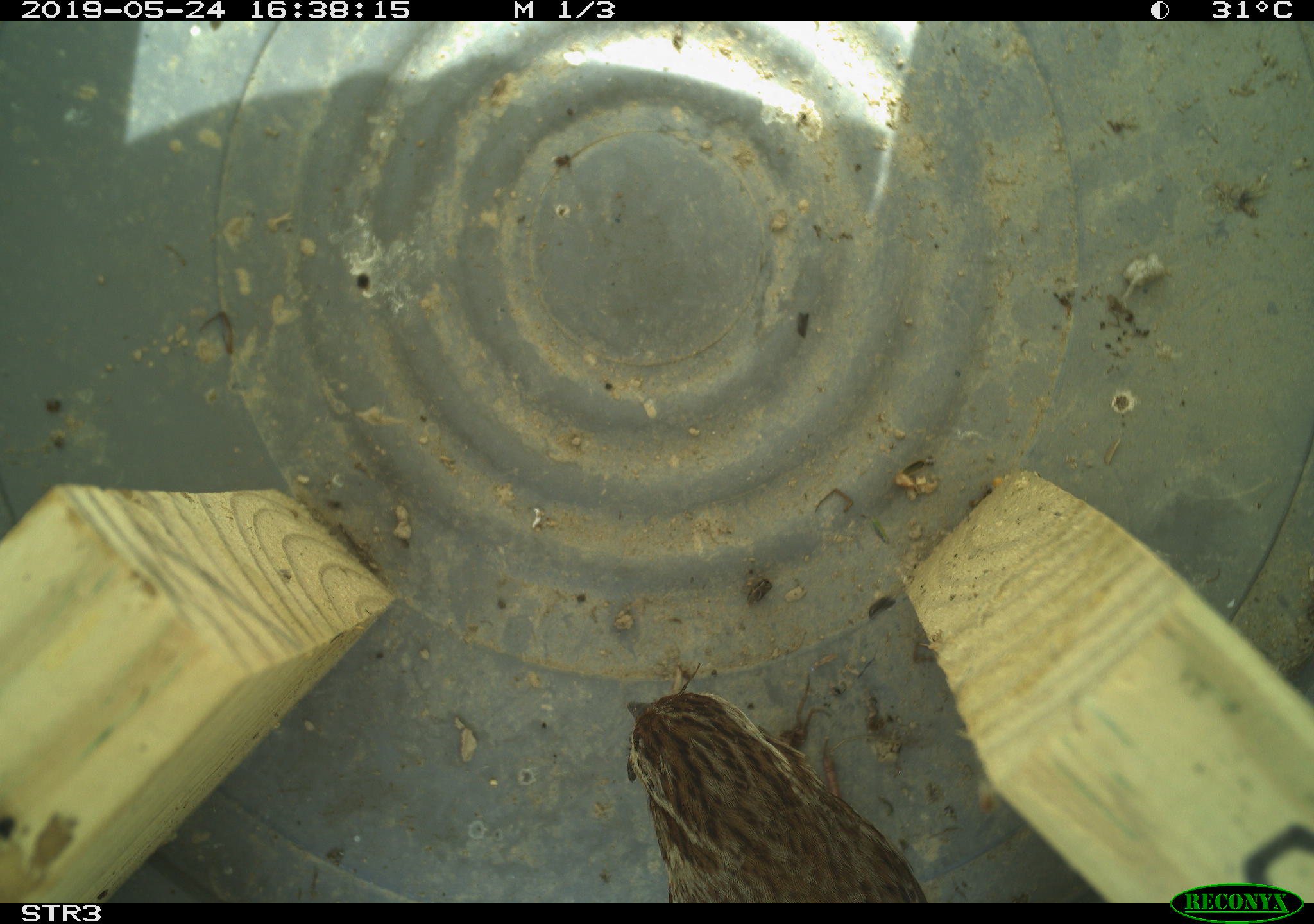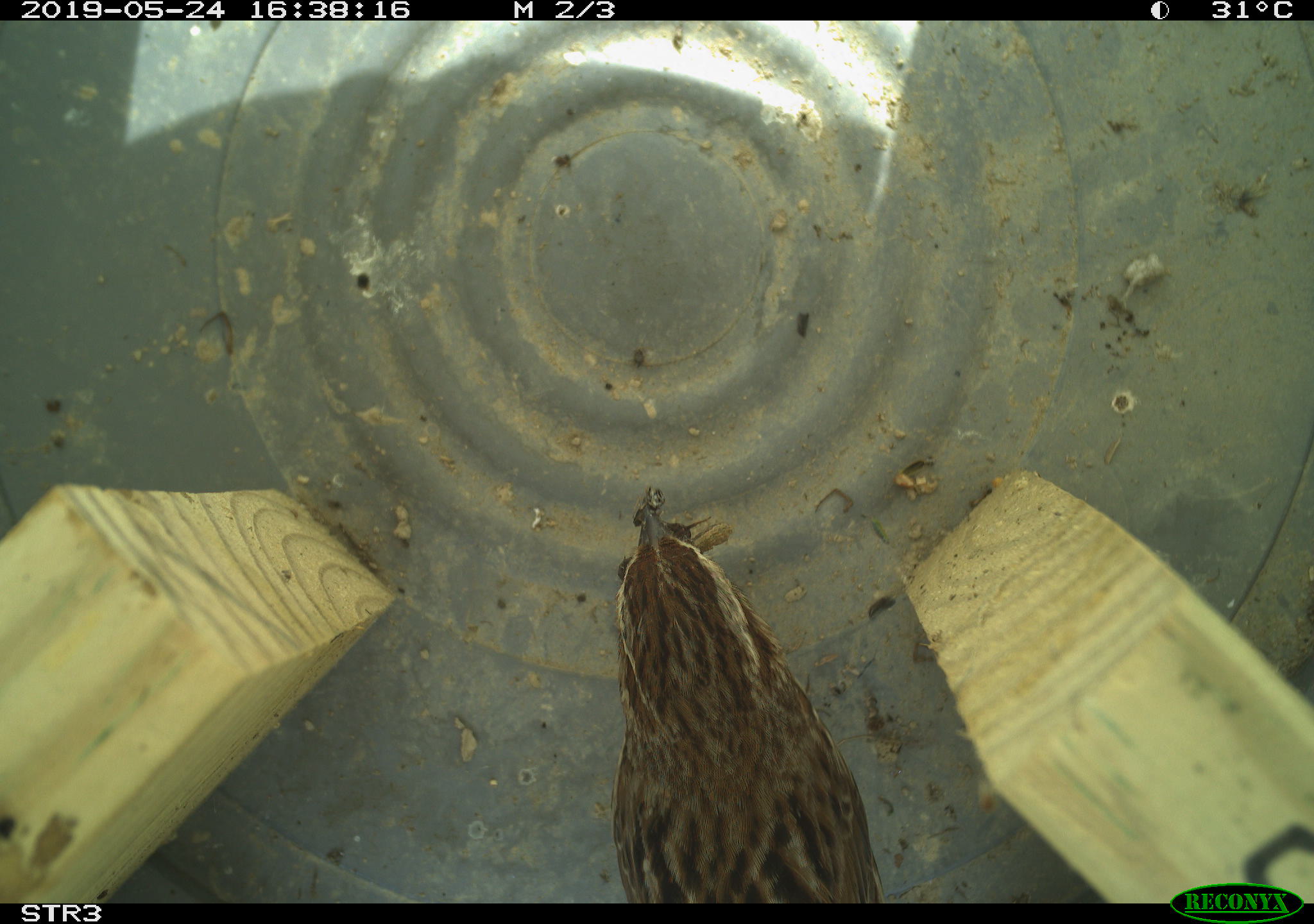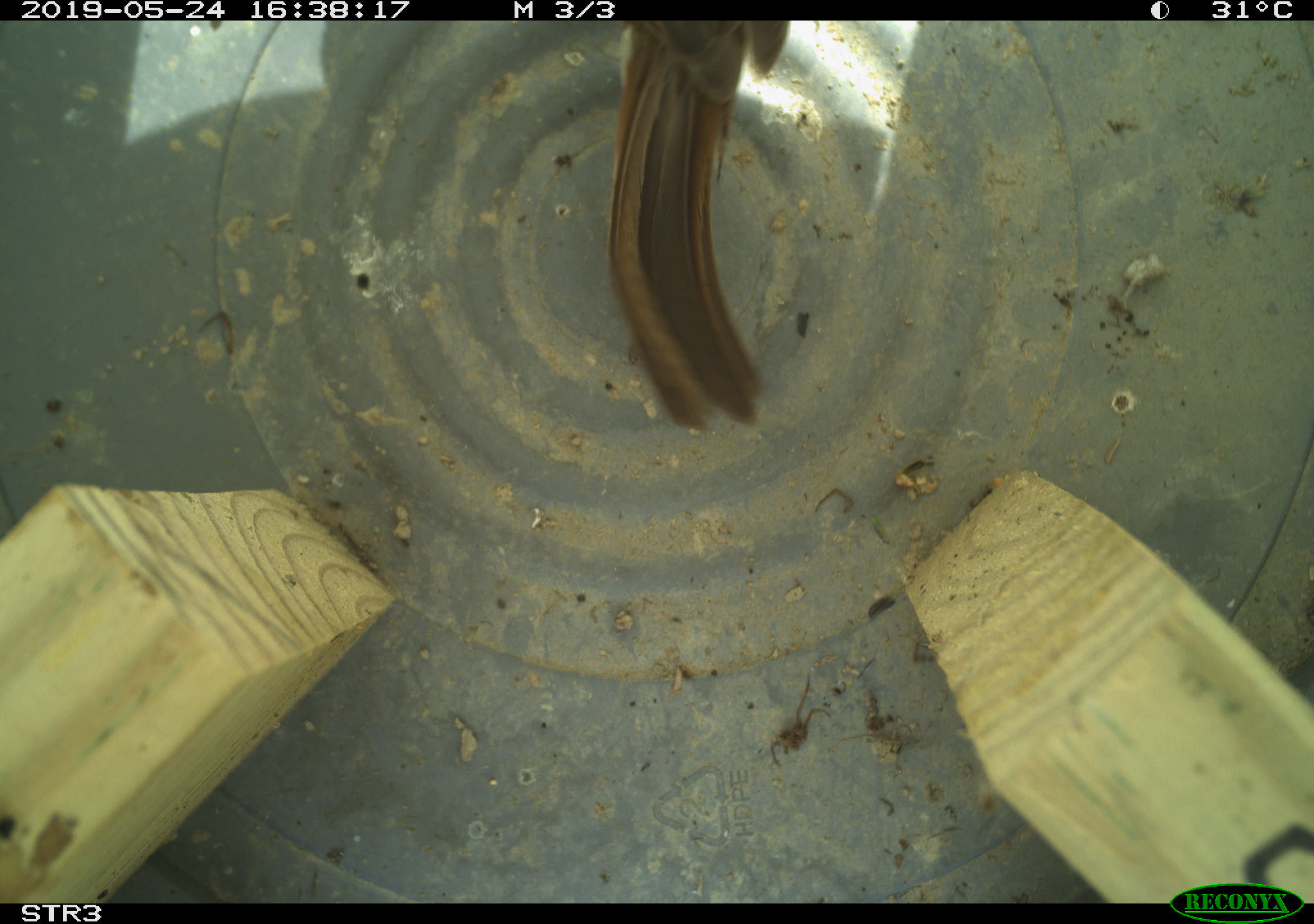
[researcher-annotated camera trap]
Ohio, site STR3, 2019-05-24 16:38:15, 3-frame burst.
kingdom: Animalia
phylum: Chordata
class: Aves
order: Passeriformes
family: Passerellidae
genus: Melospiza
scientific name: Melospiza melodia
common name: song sparrow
Song sparrow (Melospiza melodia).